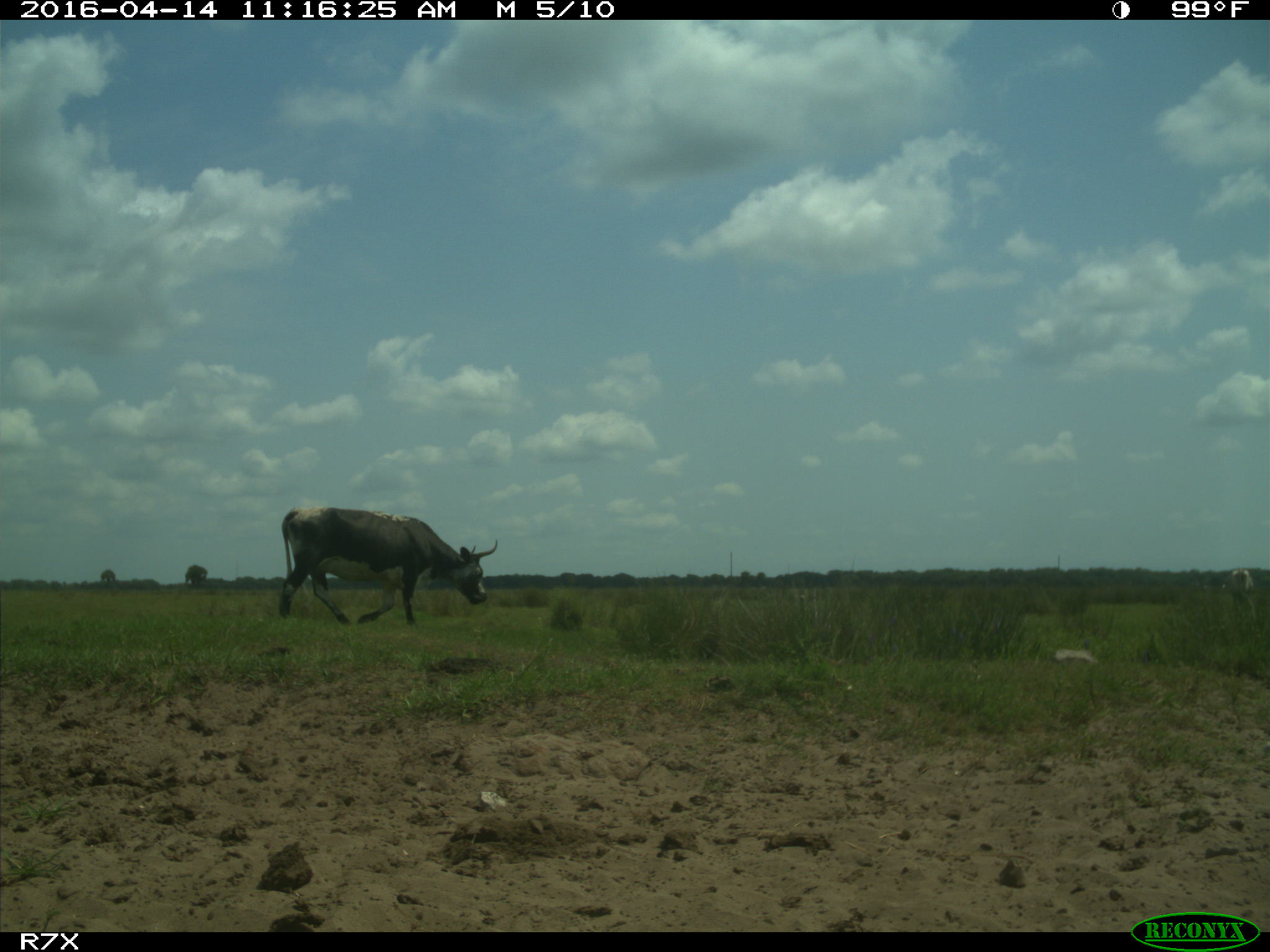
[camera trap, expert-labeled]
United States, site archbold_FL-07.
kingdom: Animalia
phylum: Chordata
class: Mammalia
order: Artiodactyla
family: Bovidae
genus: Bos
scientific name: Bos taurus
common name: domestic cow